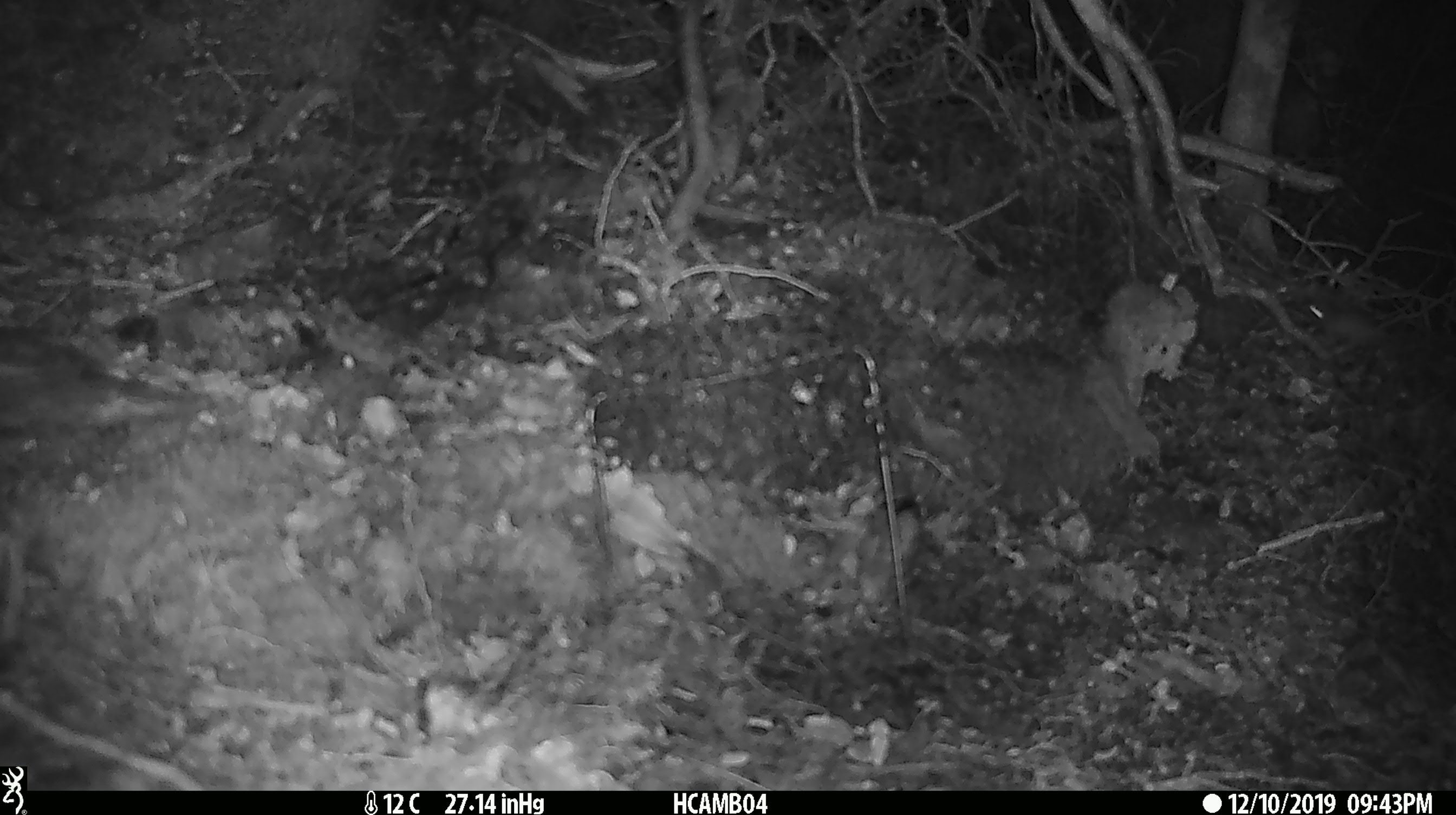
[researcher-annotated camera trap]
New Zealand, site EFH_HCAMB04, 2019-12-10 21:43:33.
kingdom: Animalia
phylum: Chordata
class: Mammalia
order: Rodentia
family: Muridae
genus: Mus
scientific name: Mus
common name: mouse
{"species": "mouse (Mus)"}